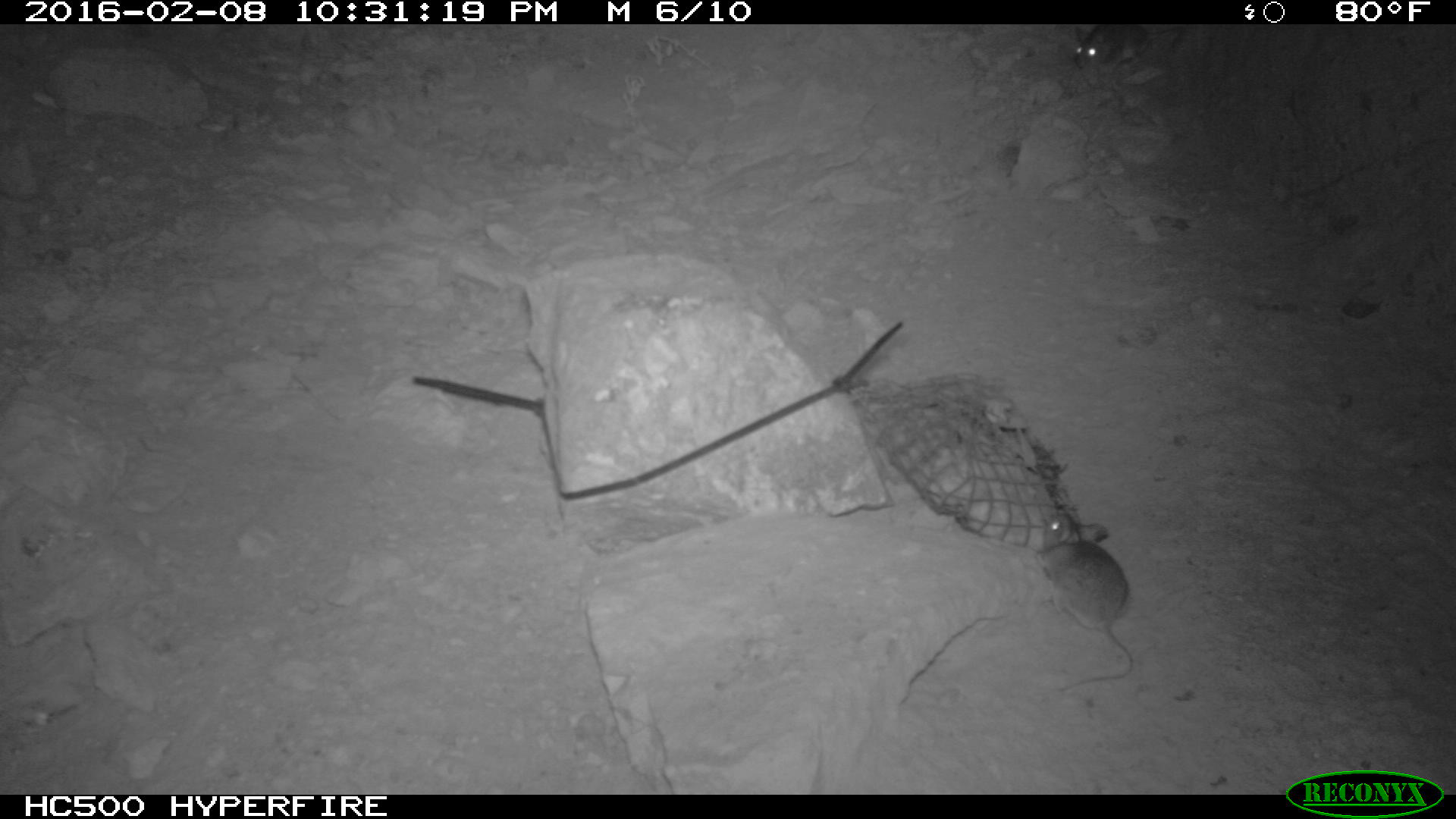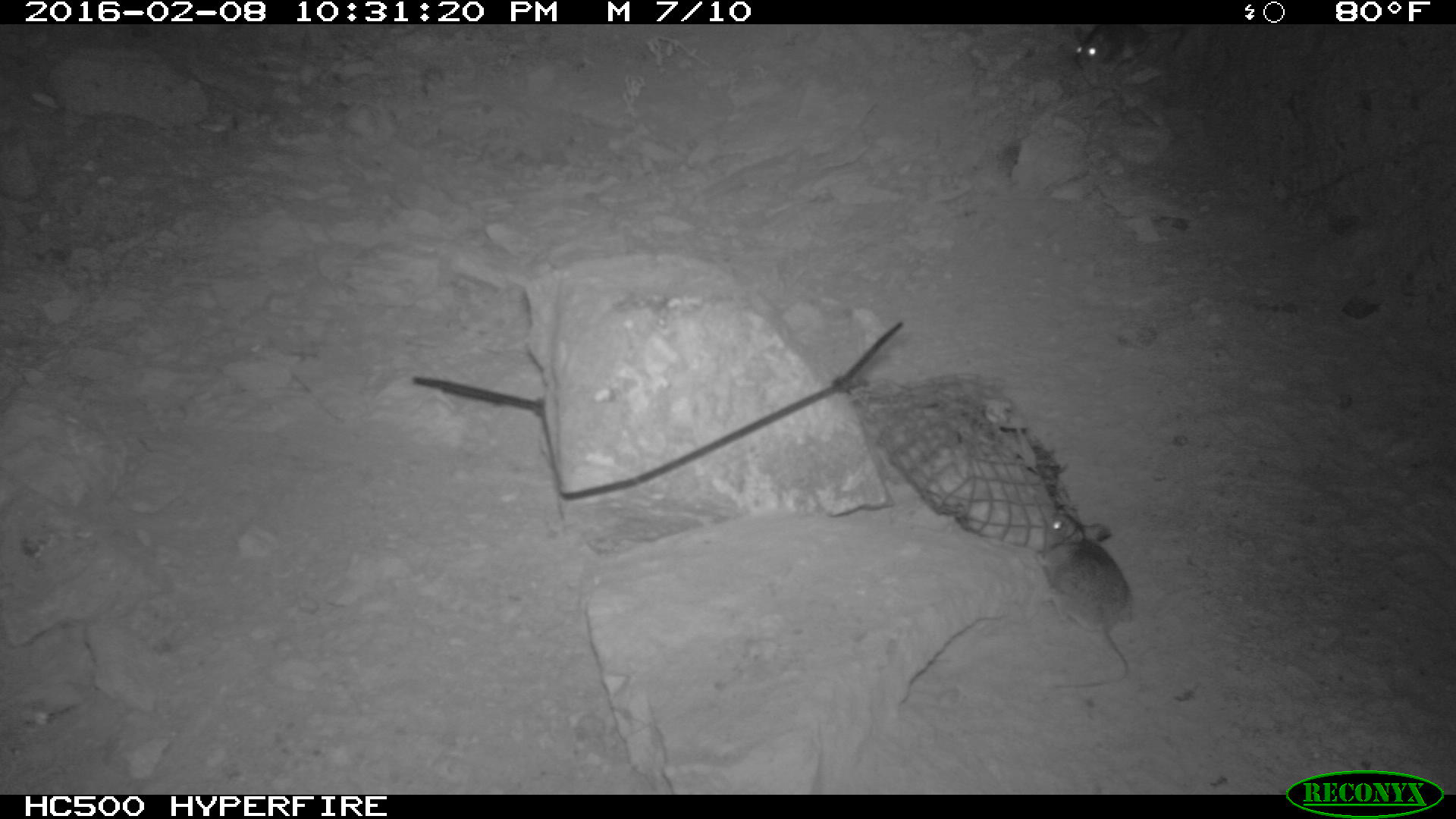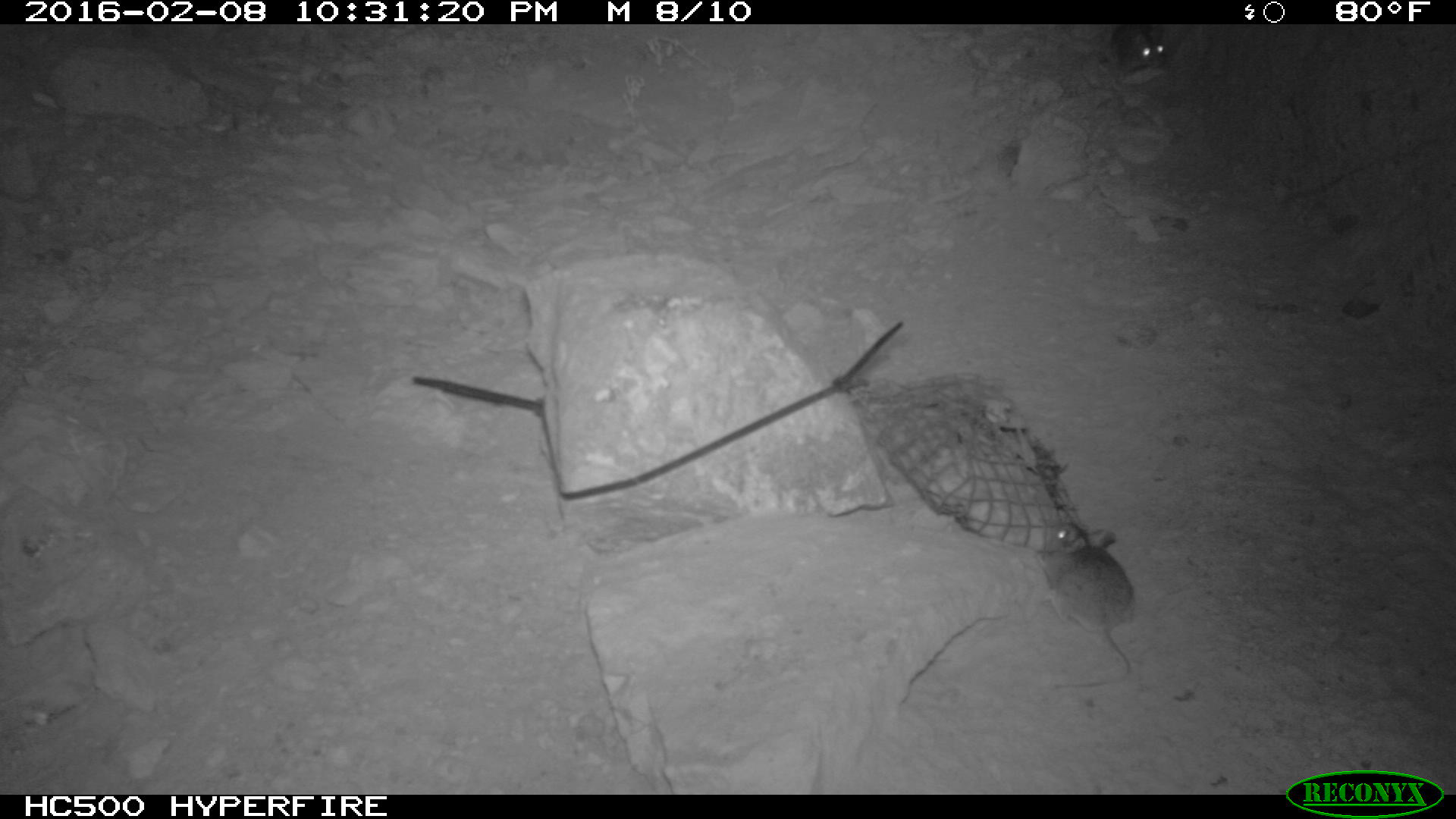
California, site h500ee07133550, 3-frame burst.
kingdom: Animalia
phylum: Chordata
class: Mammalia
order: Rodentia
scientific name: Rodentia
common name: rodent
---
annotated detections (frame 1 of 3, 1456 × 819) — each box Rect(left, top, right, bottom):
rodent: Rect(1034, 510, 1133, 688); Rect(1072, 25, 1184, 69)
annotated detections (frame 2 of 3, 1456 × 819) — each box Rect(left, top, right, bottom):
rodent: Rect(1031, 511, 1134, 694); Rect(1062, 25, 1177, 82)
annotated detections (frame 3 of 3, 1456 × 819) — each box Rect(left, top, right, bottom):
rodent: Rect(1036, 519, 1138, 692); Rect(1104, 23, 1170, 74)